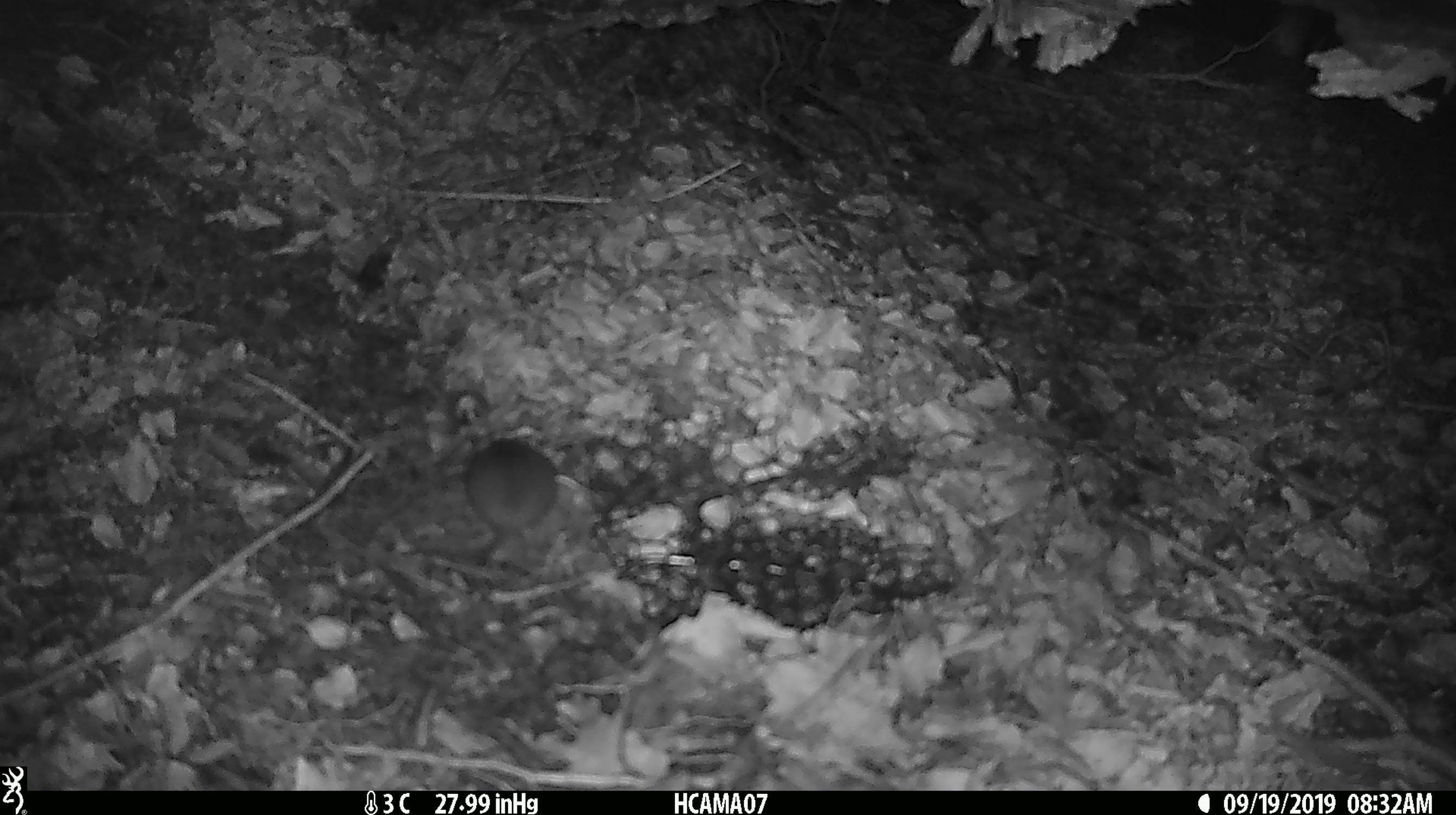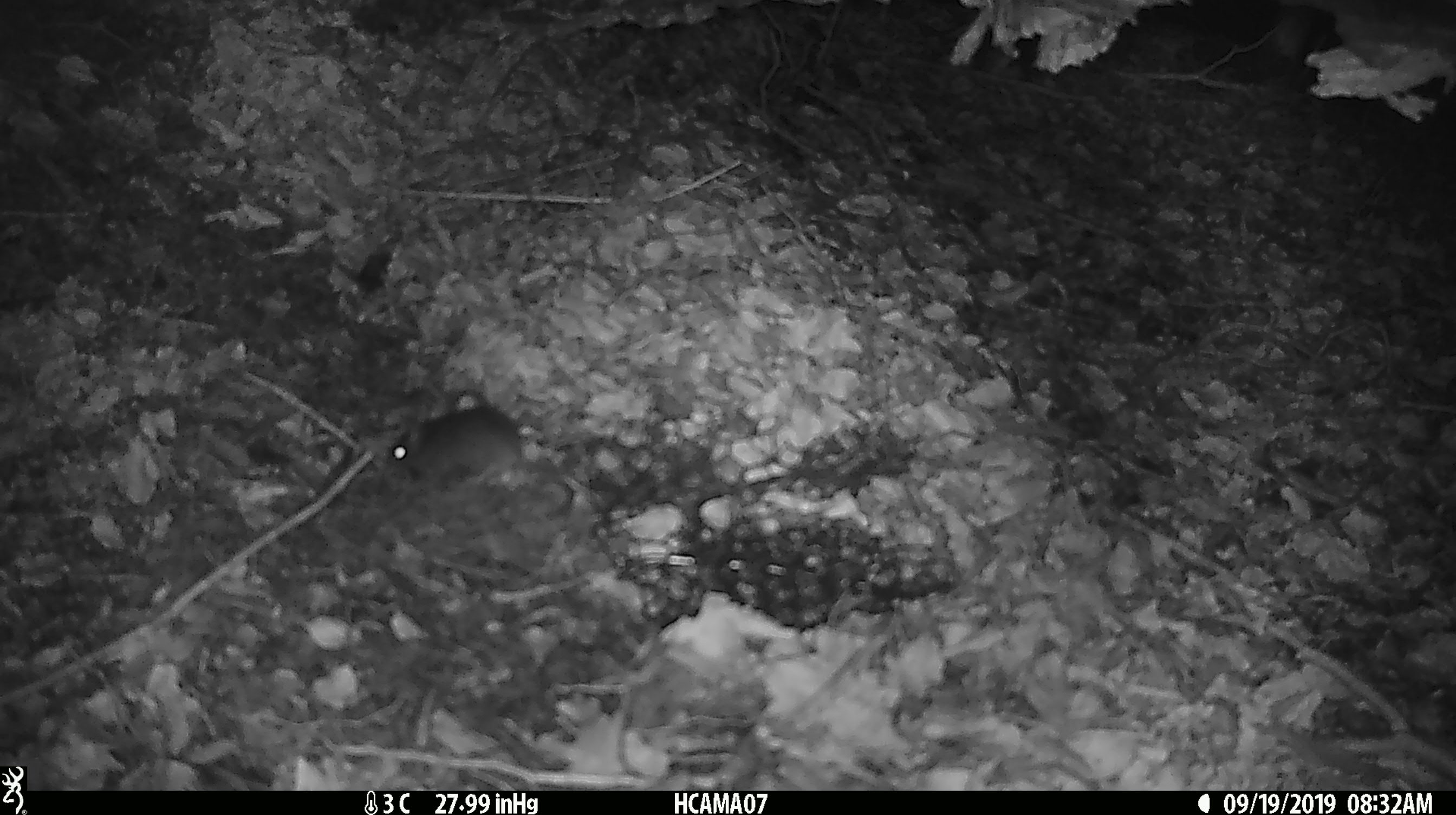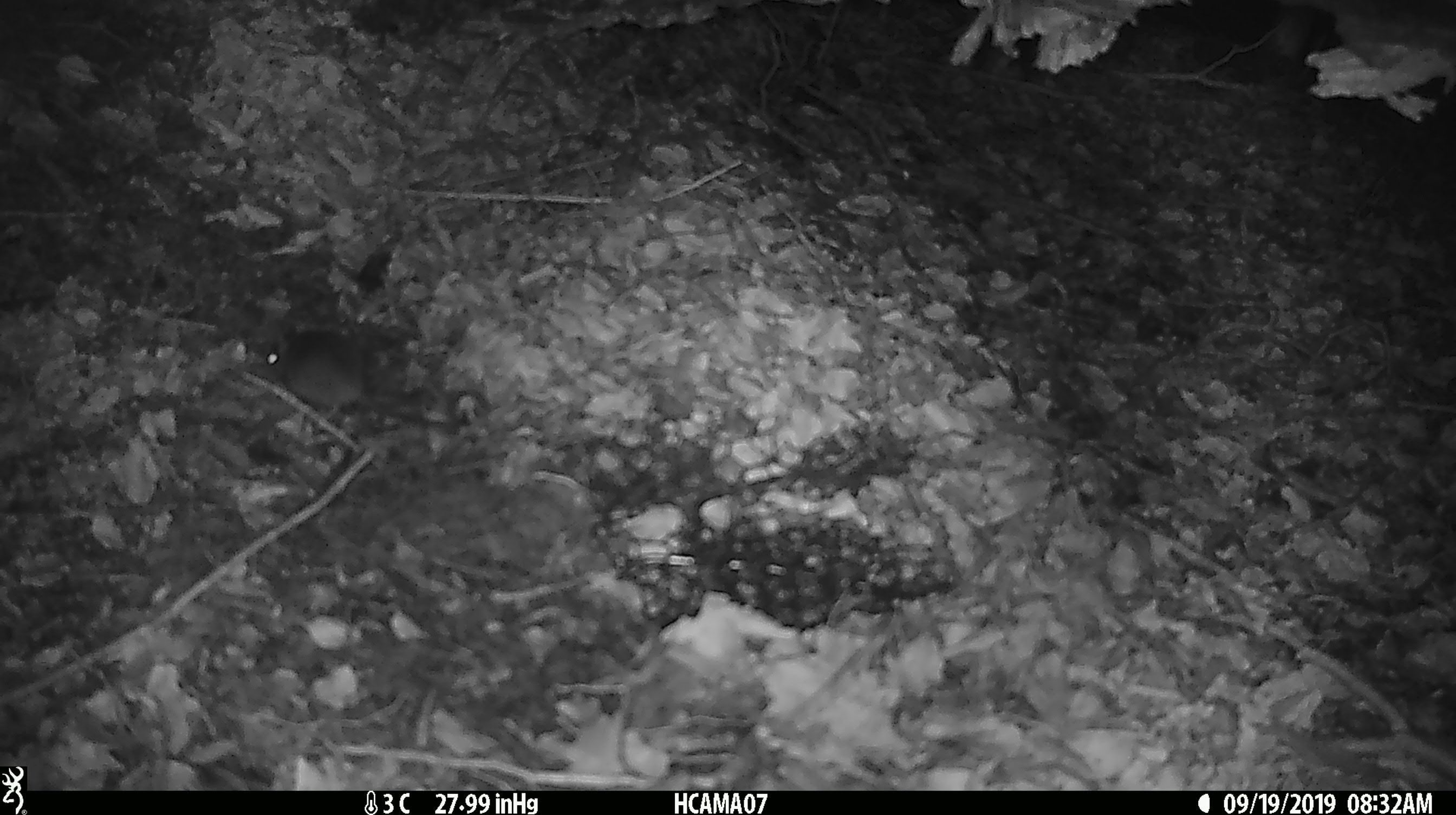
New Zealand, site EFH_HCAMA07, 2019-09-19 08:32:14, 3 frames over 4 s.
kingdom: Animalia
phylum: Chordata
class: Mammalia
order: Rodentia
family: Muridae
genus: Mus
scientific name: Mus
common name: mouse